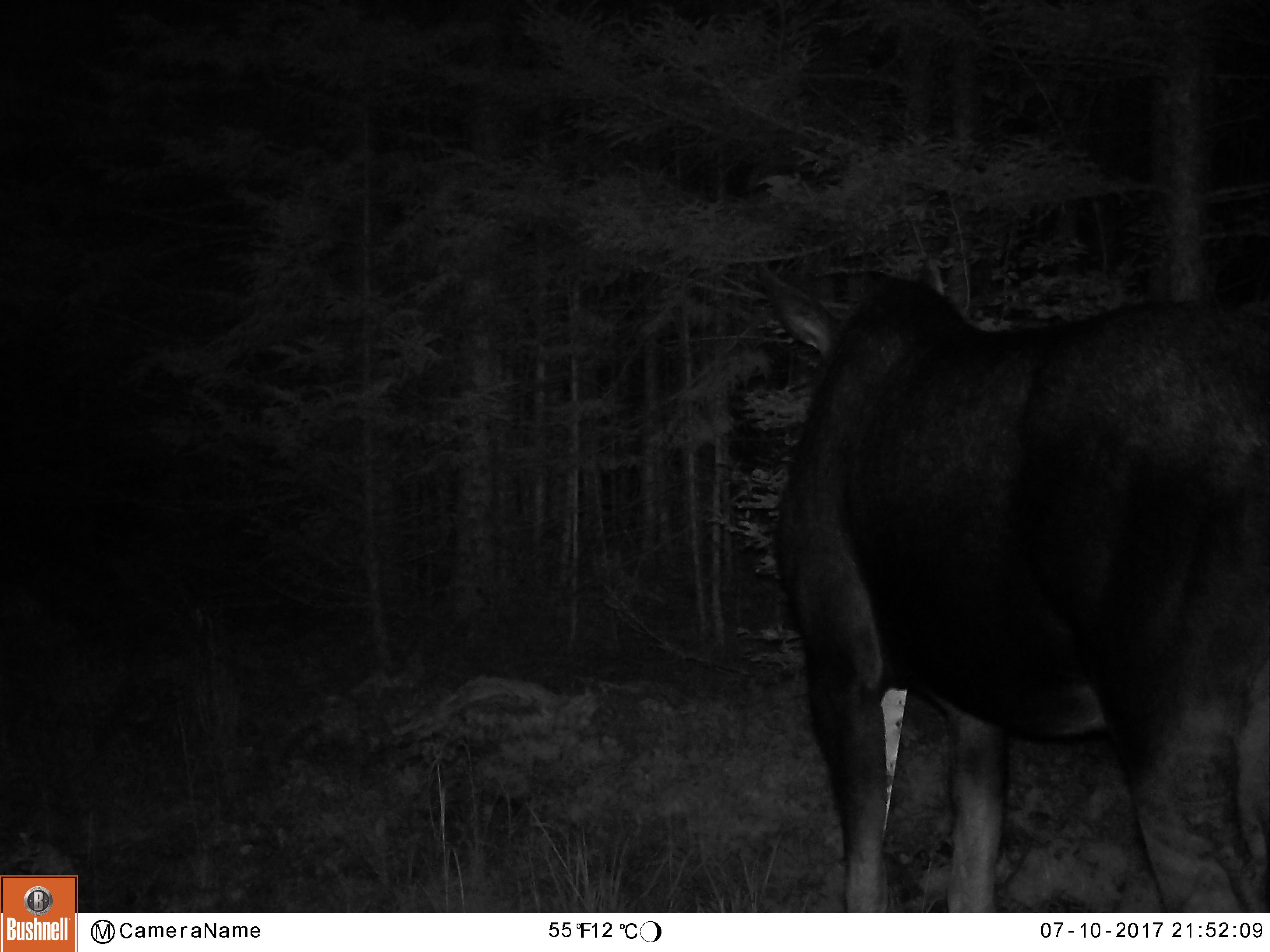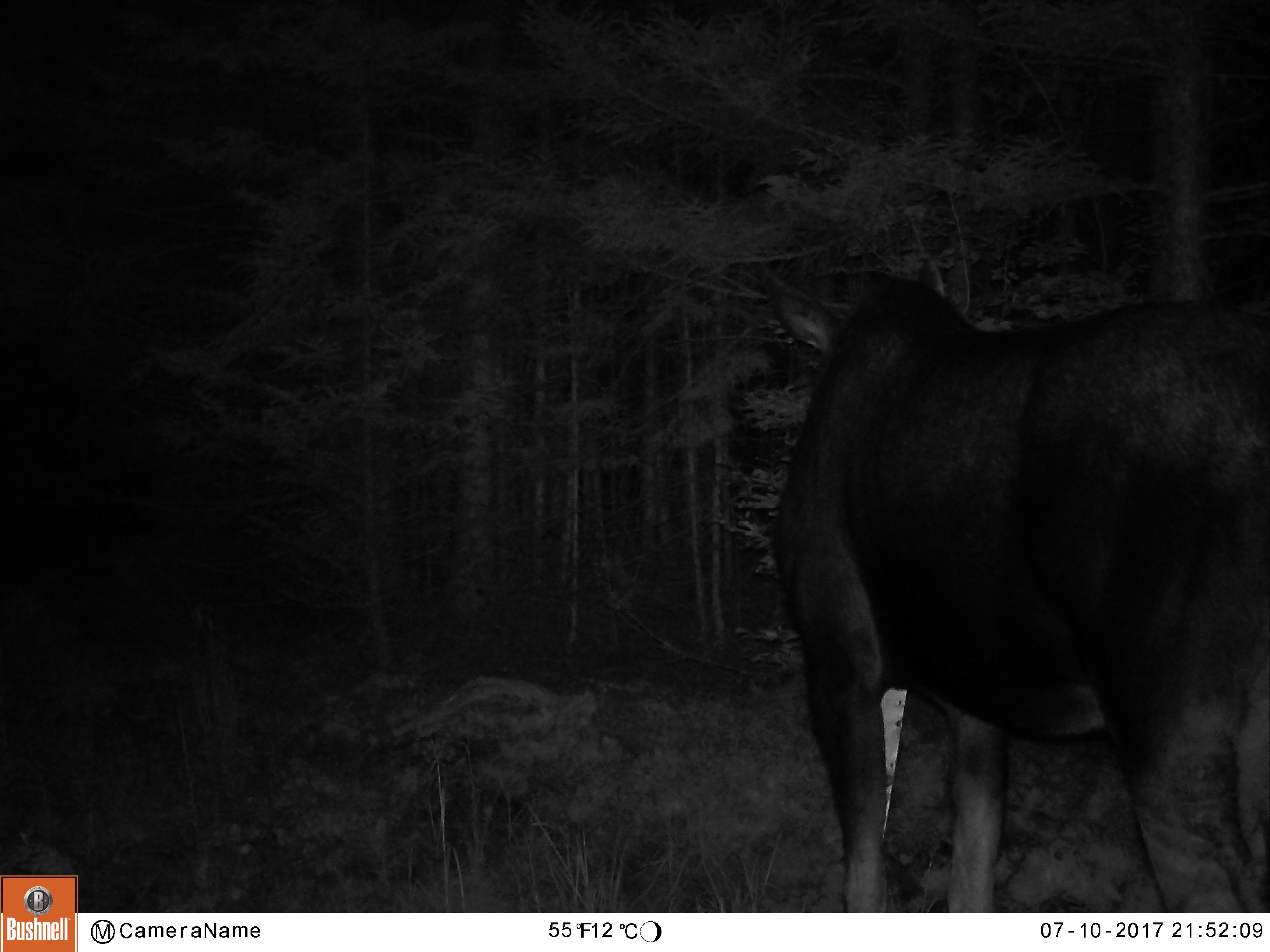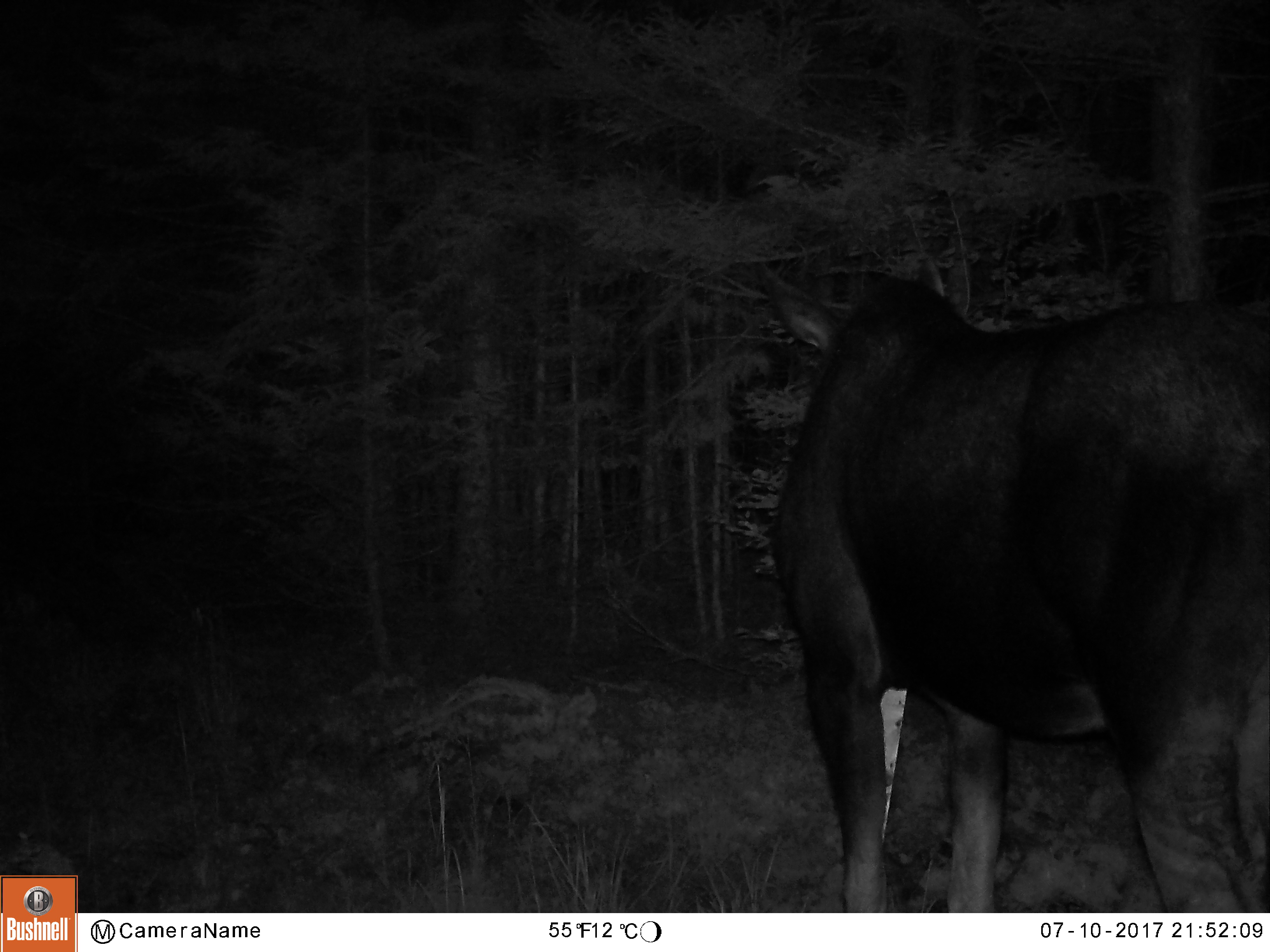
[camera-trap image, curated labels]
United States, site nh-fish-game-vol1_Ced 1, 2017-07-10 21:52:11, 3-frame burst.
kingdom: Animalia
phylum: Chordata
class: Mammalia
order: Artiodactyla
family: Cervidae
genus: Alces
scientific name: Alces alces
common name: moose